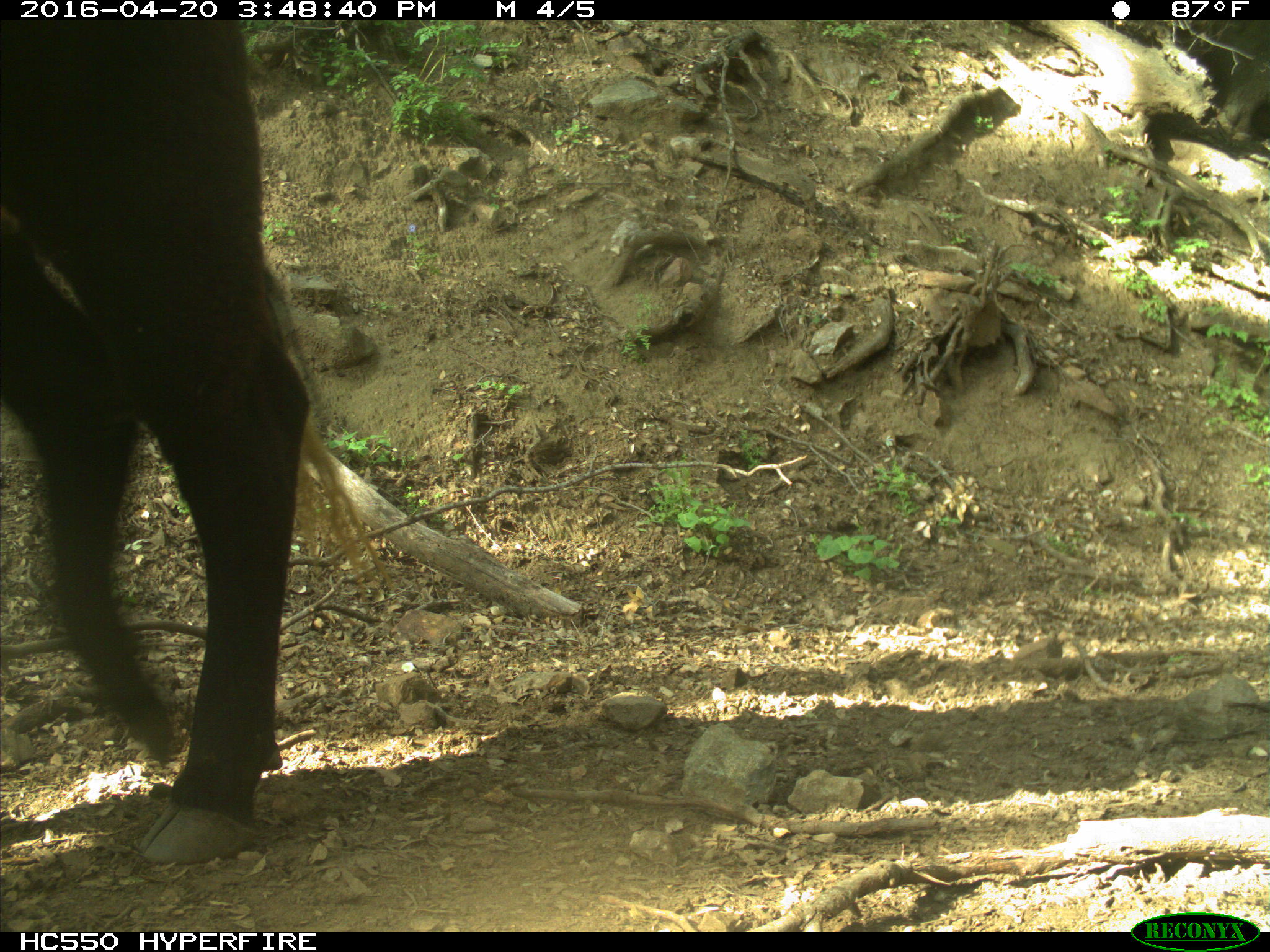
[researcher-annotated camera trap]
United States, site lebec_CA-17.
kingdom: Animalia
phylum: Chordata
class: Mammalia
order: Artiodactyla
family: Bovidae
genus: Bos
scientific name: Bos taurus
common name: domestic cow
Bos taurus (domestic cow).